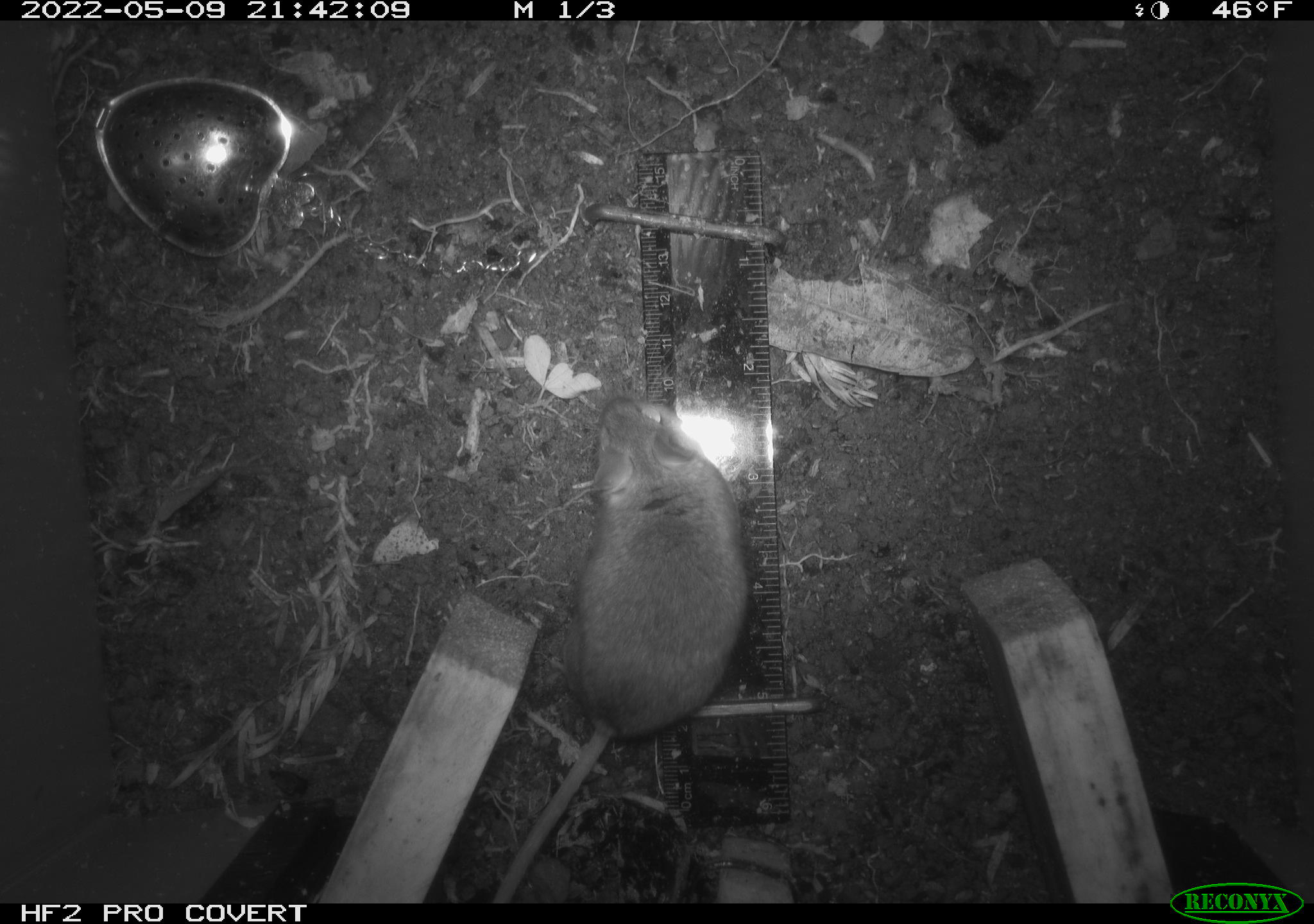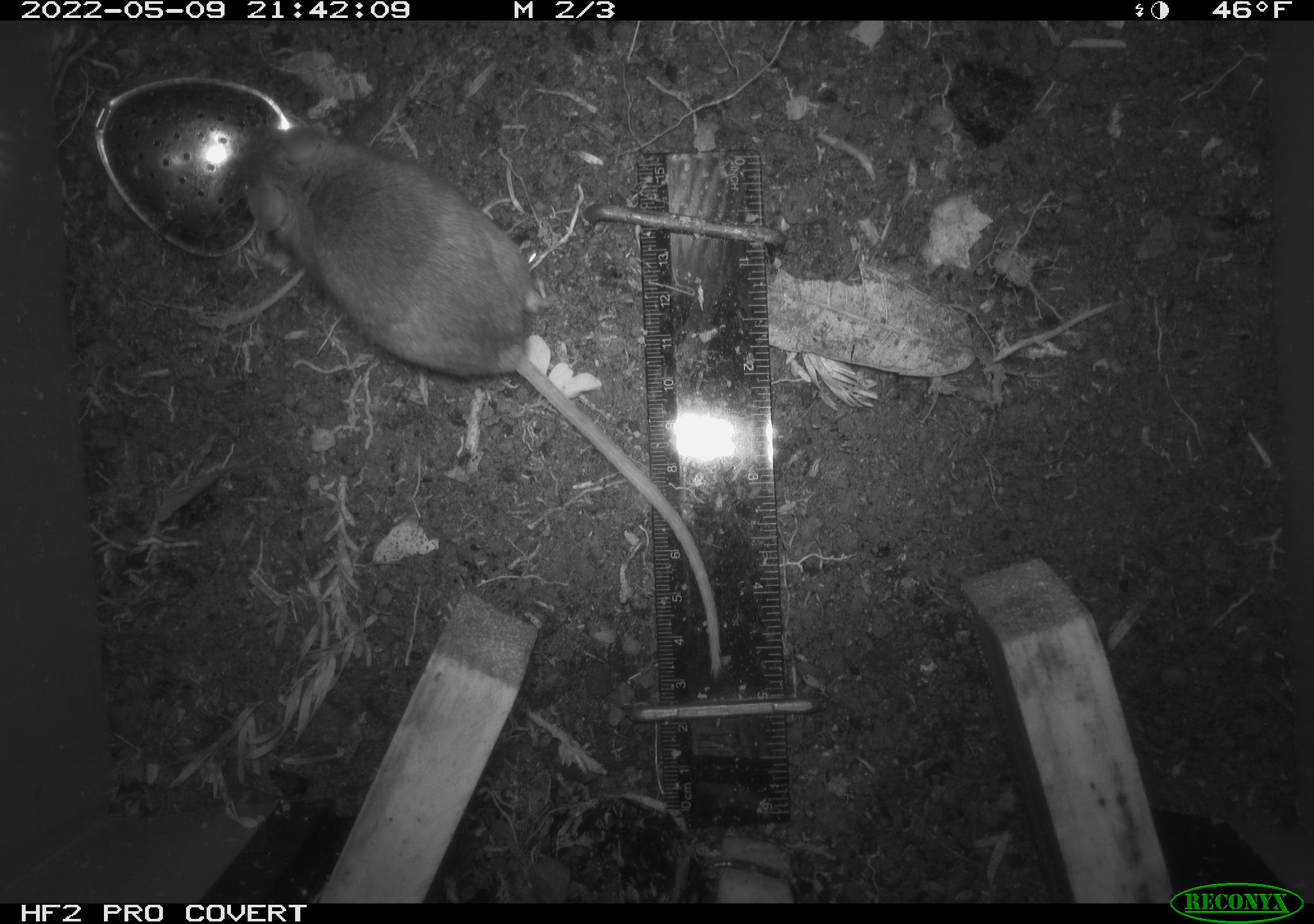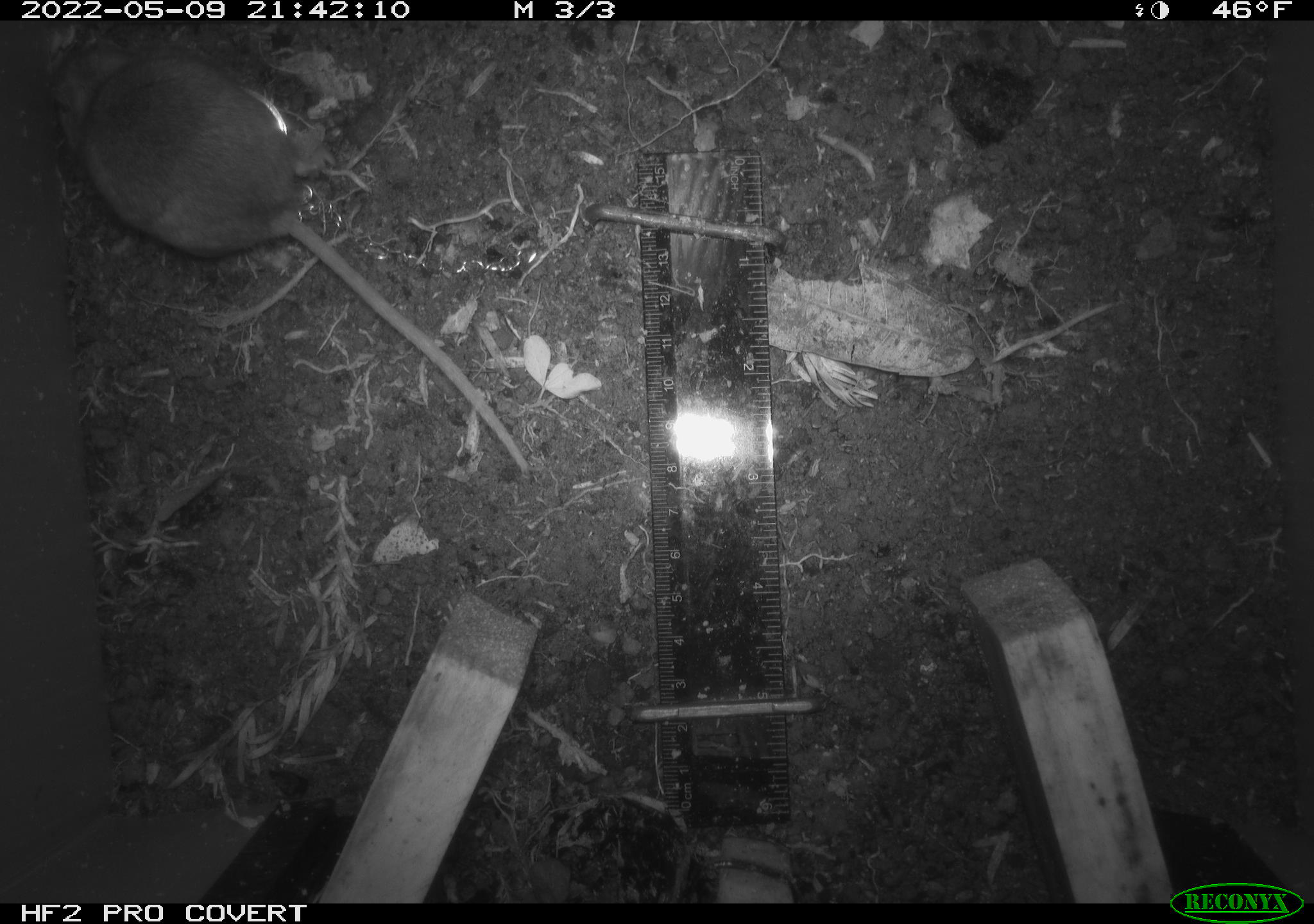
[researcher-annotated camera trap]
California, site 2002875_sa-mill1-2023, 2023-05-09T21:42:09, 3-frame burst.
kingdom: Animalia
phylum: Chordata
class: Mammalia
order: Rodentia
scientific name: Rodentia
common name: mouse species